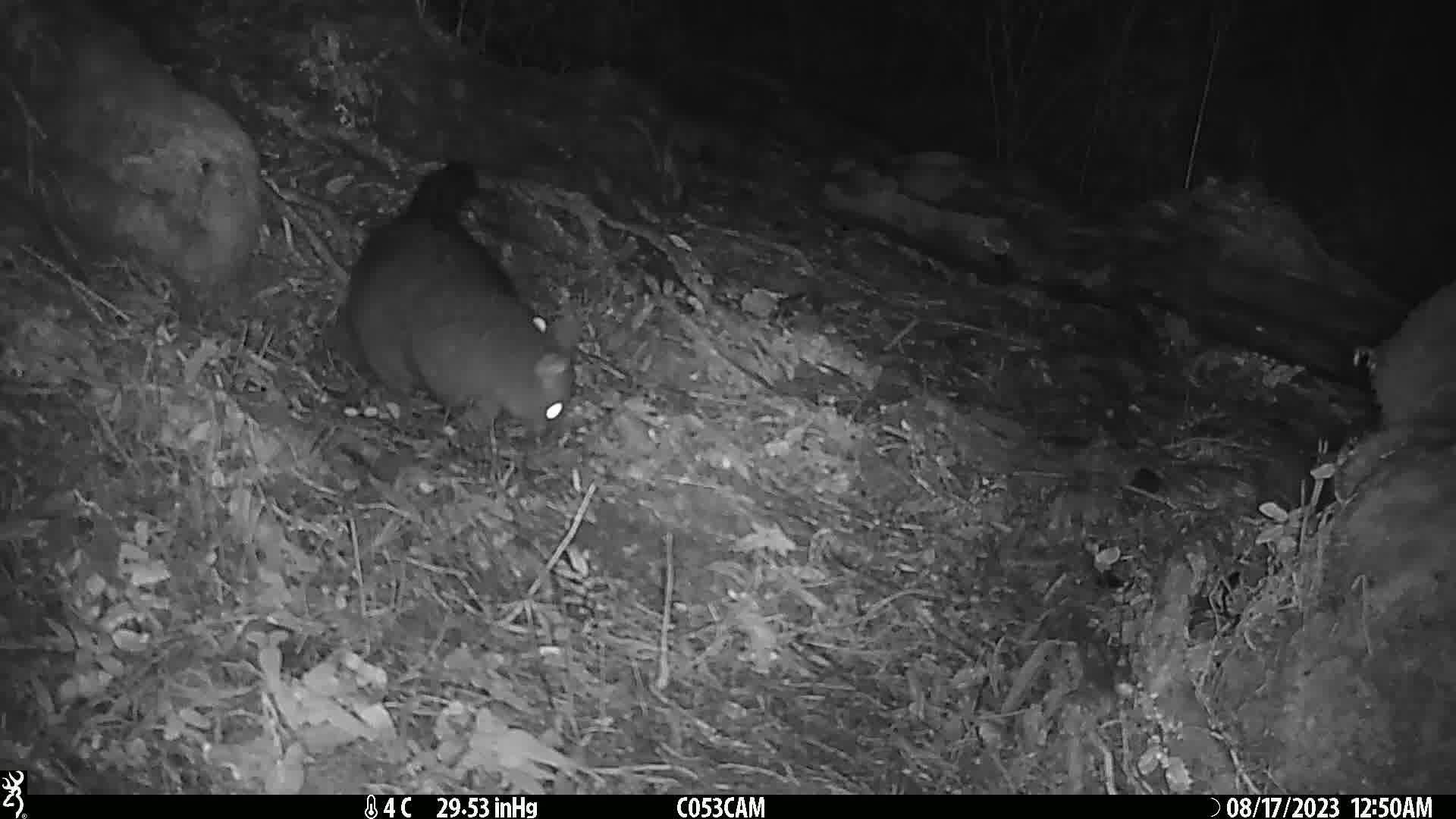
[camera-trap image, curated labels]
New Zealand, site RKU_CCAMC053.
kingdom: Animalia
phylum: Chordata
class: Mammalia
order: Diprotodontia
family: Phalangeridae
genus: Trichosurus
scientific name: Trichosurus vulpecula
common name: common brushtail possum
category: possum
Possum (common brushtail possum) (Trichosurus vulpecula).